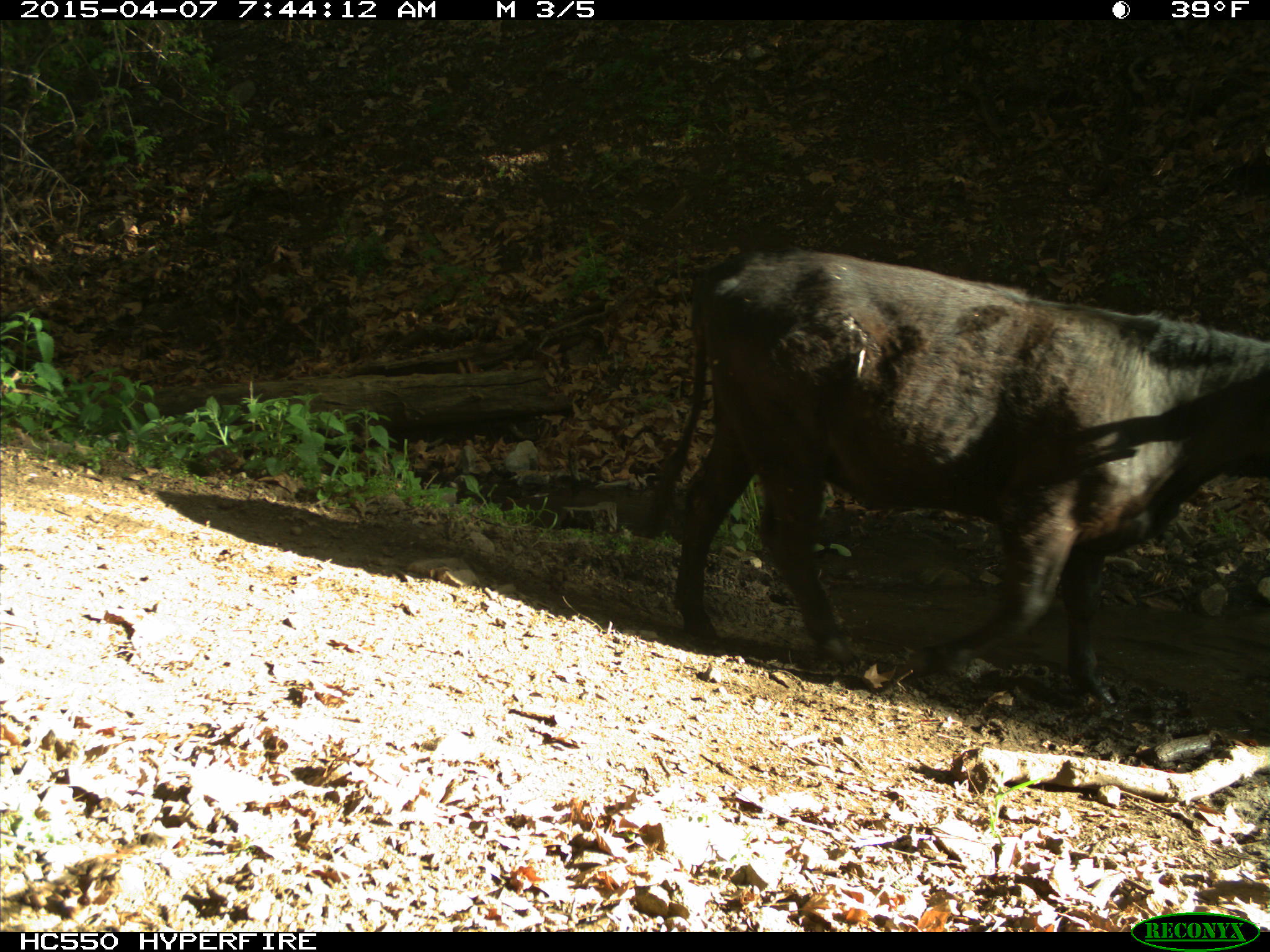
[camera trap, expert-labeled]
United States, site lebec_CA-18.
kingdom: Animalia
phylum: Chordata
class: Mammalia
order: Artiodactyla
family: Bovidae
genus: Bos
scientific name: Bos taurus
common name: domestic cow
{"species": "Bos taurus (domestic cow)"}